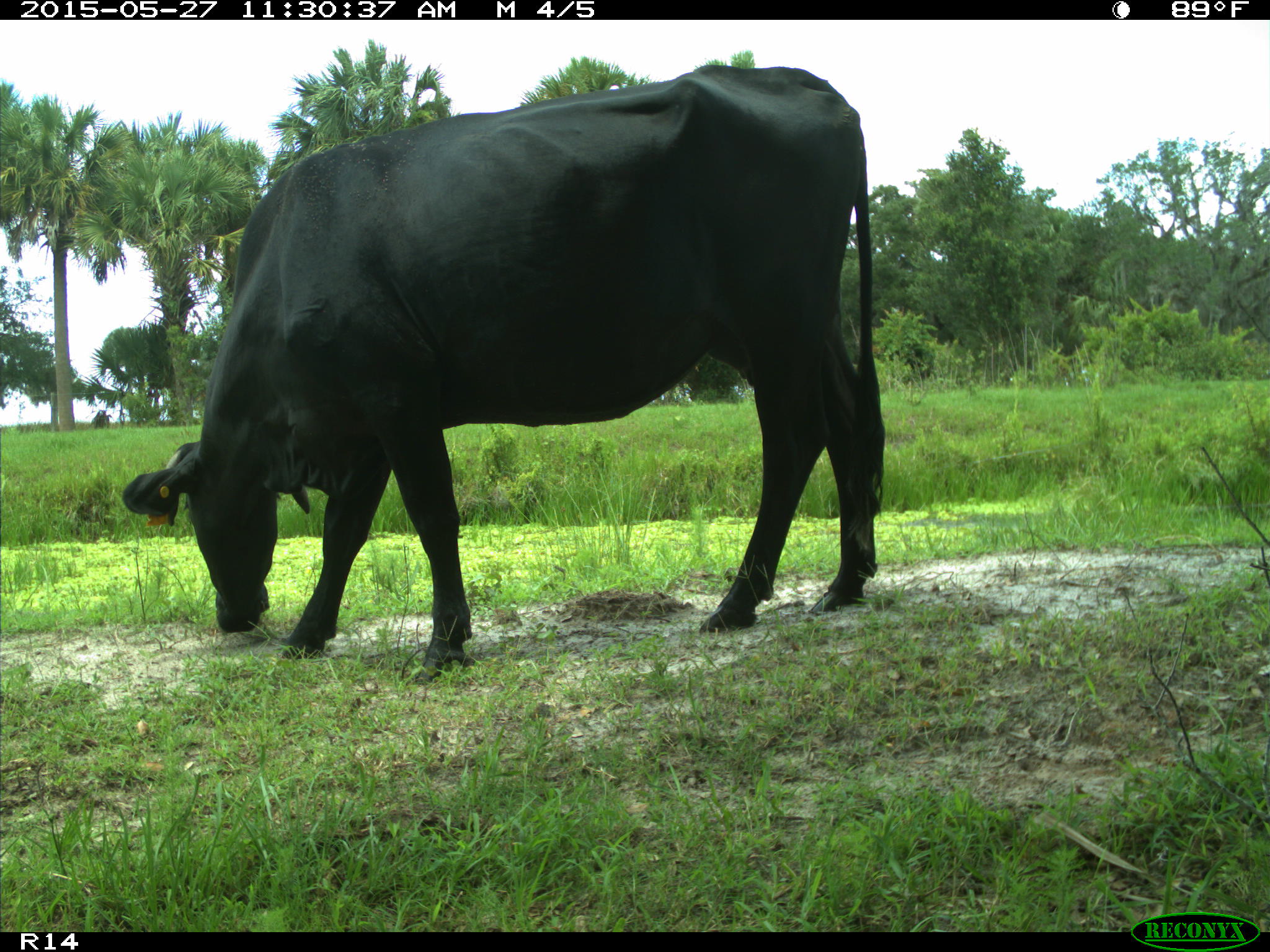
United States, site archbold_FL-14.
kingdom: Animalia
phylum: Chordata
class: Mammalia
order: Artiodactyla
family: Bovidae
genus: Bos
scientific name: Bos taurus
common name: domestic cow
Bos taurus (domestic cow).